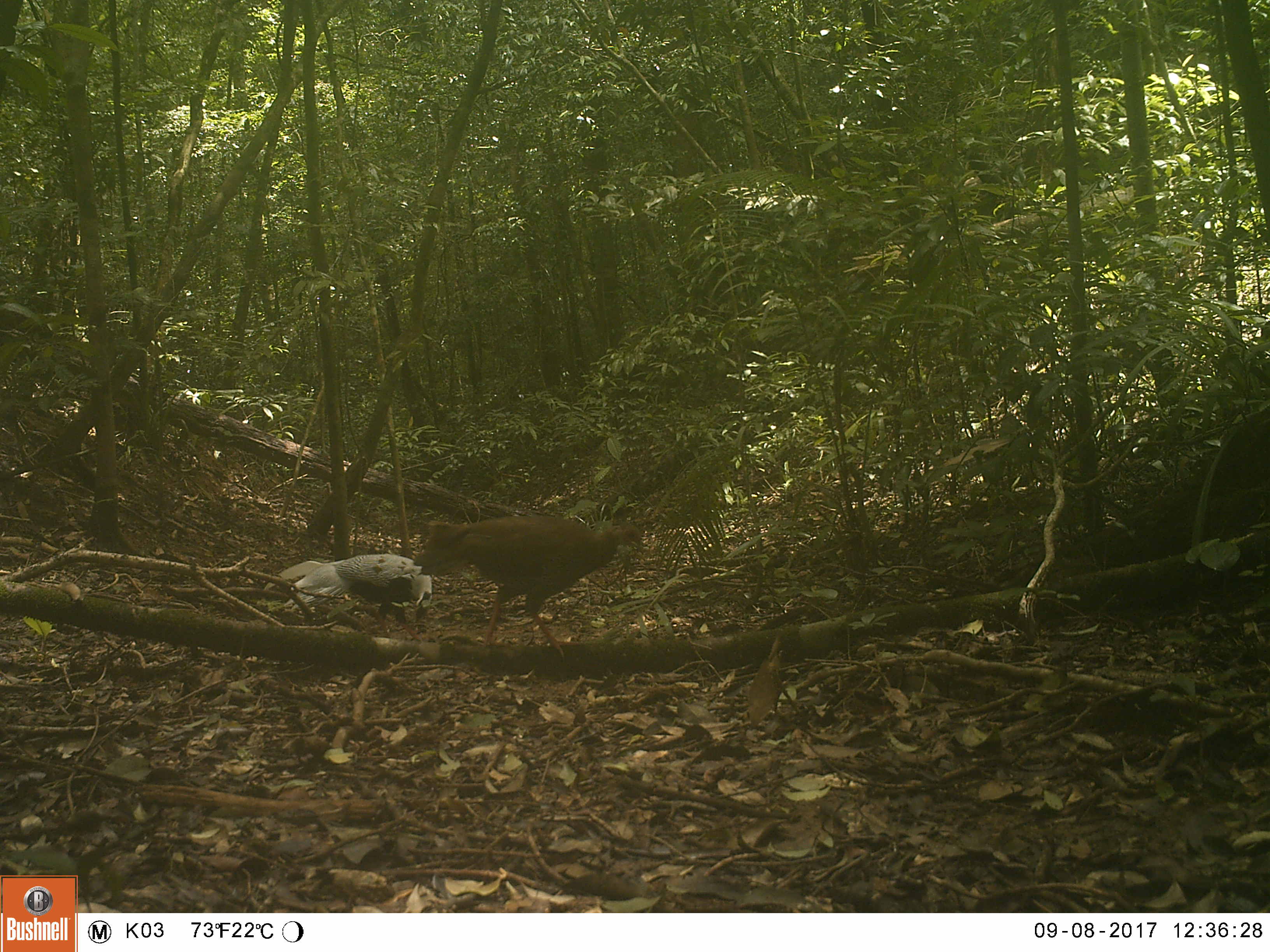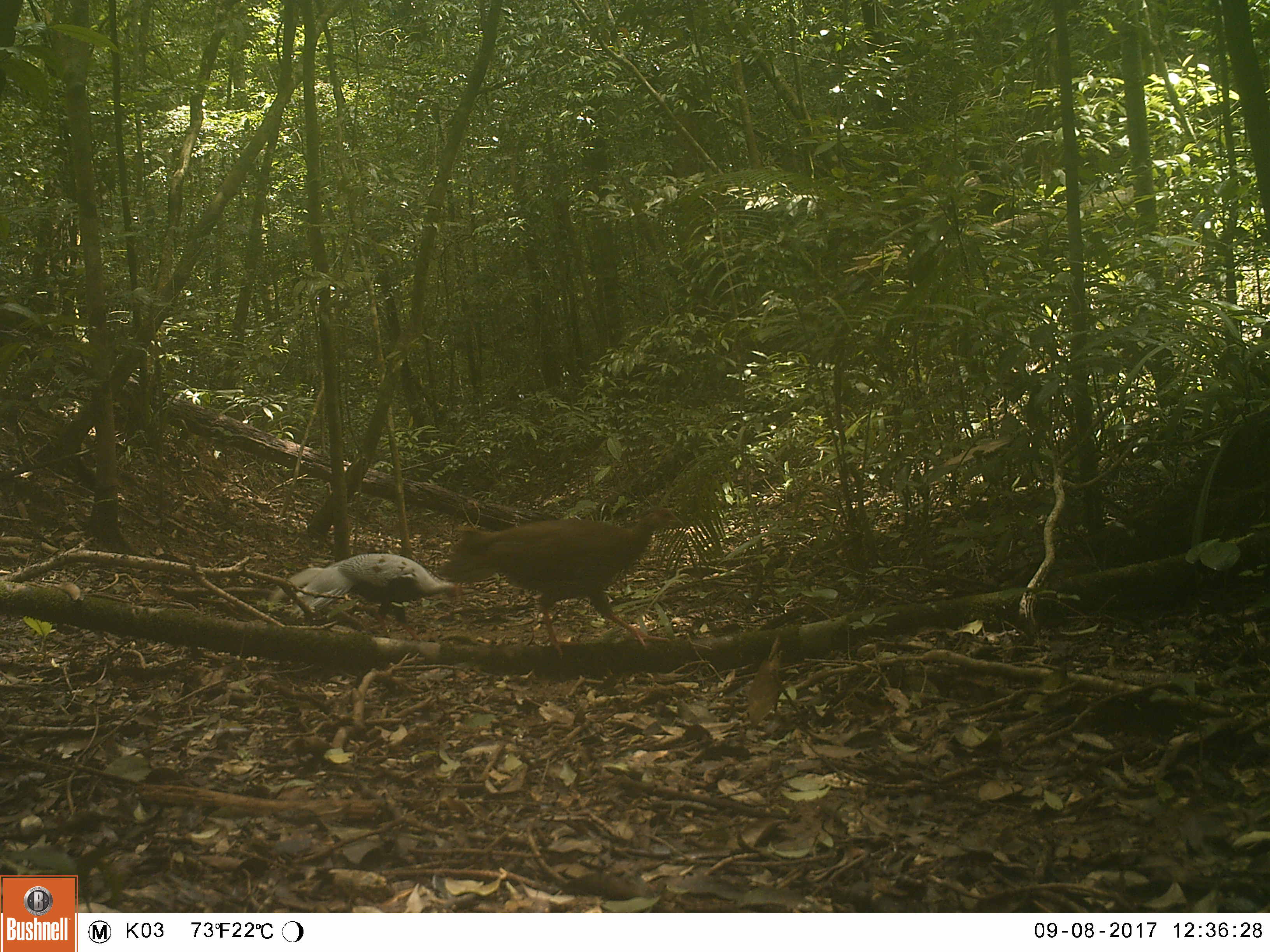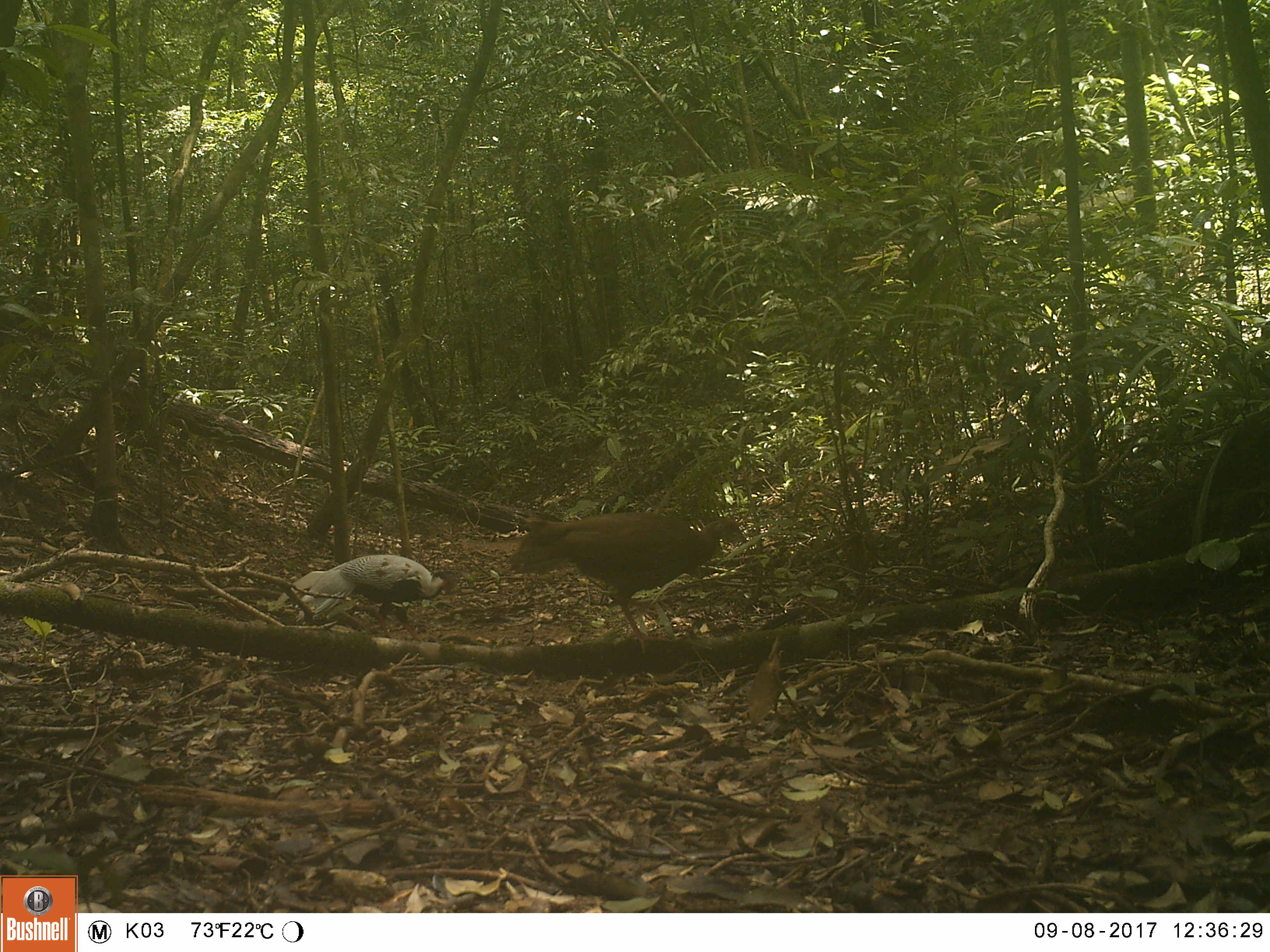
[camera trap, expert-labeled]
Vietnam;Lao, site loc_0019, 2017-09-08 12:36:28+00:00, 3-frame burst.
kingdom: Animalia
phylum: Chordata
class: Aves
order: Galliformes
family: Phasianidae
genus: Lophura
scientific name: Lophura nycthemera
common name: silver pheasant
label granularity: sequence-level